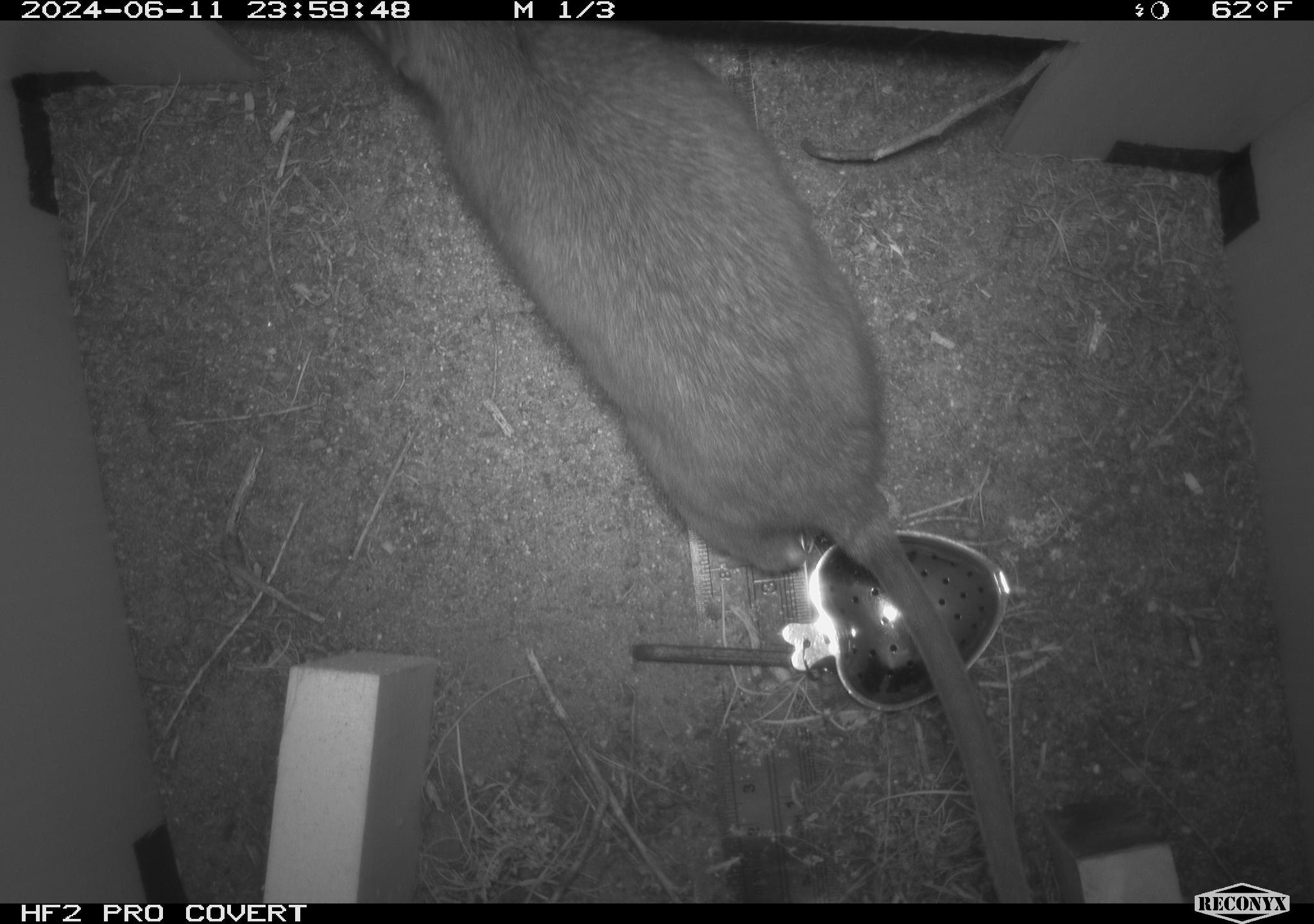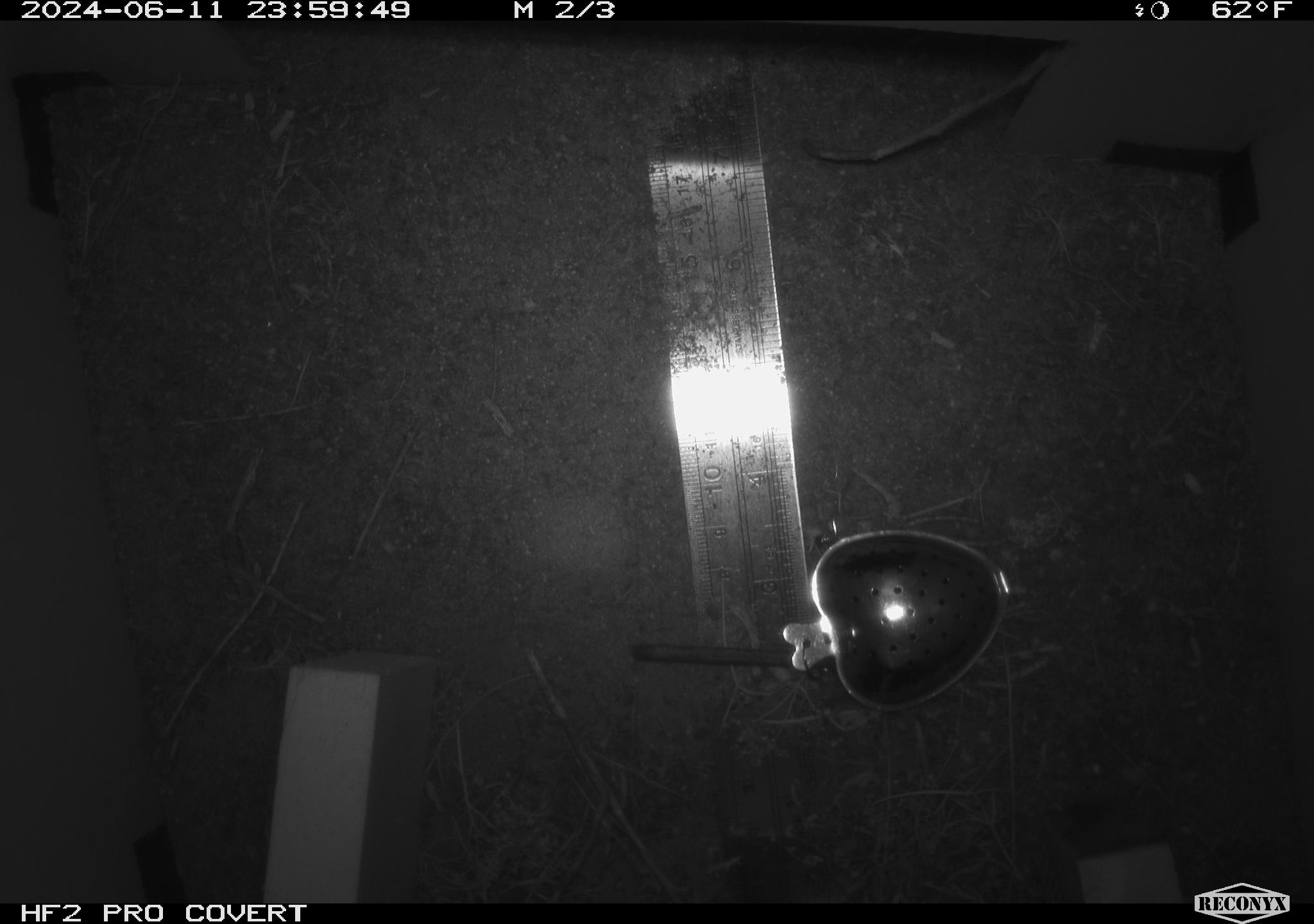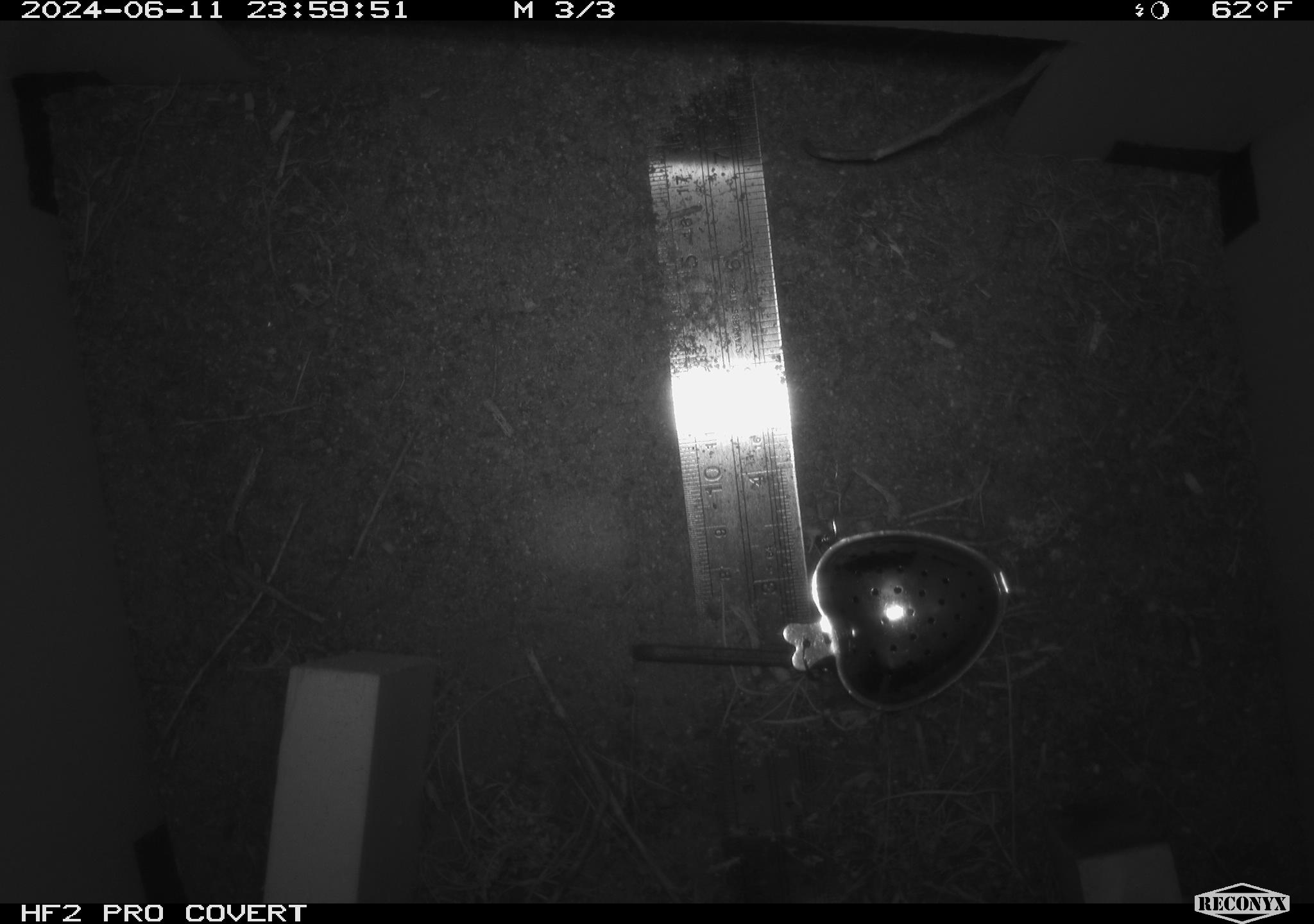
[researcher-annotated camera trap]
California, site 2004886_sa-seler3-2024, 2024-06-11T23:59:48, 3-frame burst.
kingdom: Animalia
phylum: Chordata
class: Mammalia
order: Rodentia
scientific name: Rodentia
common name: woodrat or rat or mouse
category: woodrat or rat or mouse species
Woodrat or rat or mouse species (woodrat or rat or mouse) (Rodentia).